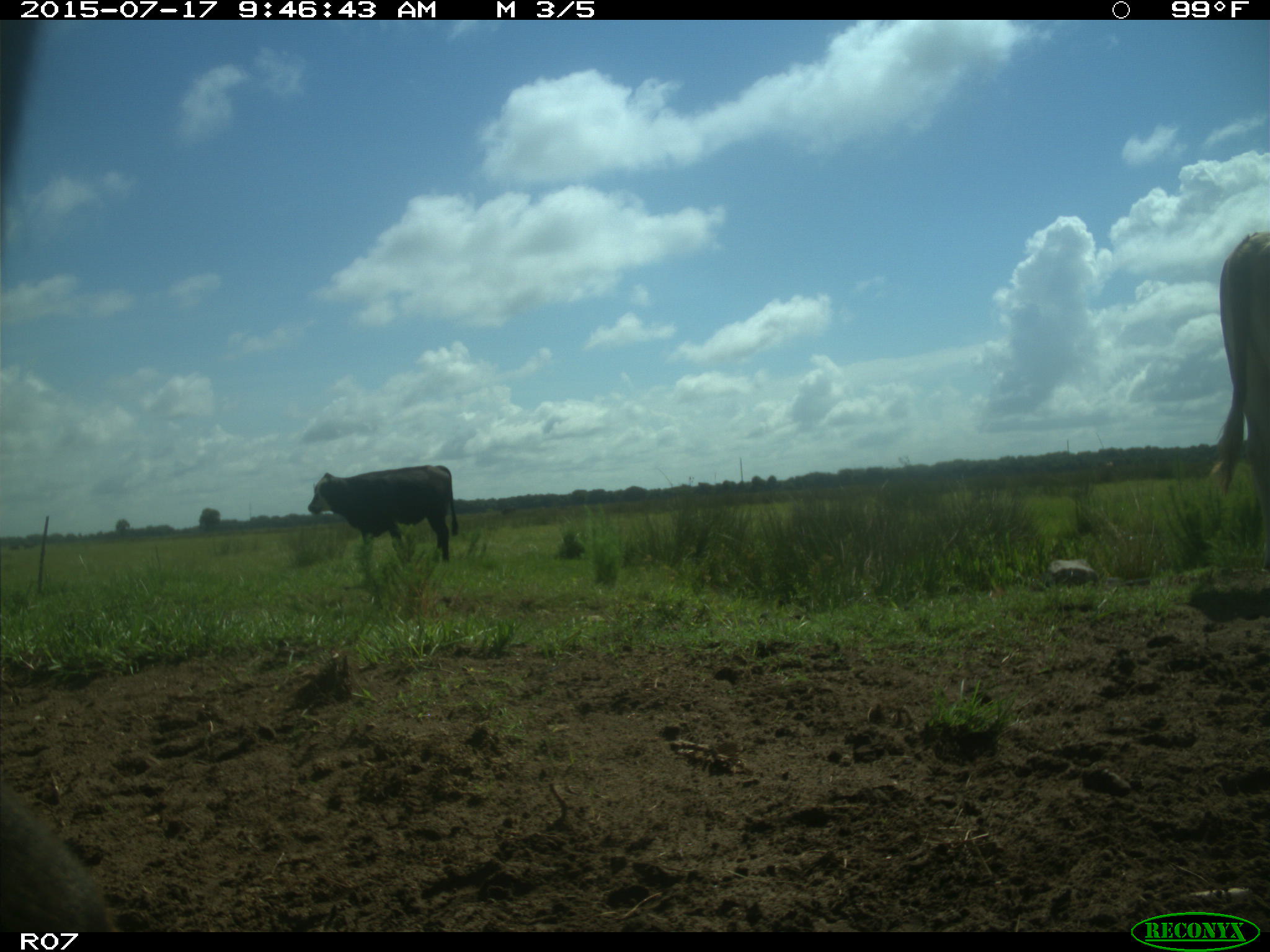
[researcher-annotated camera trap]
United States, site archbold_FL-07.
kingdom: Animalia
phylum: Chordata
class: Mammalia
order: Artiodactyla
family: Bovidae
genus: Bos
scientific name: Bos taurus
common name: domestic cow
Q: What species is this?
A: Bos taurus (domestic cow).